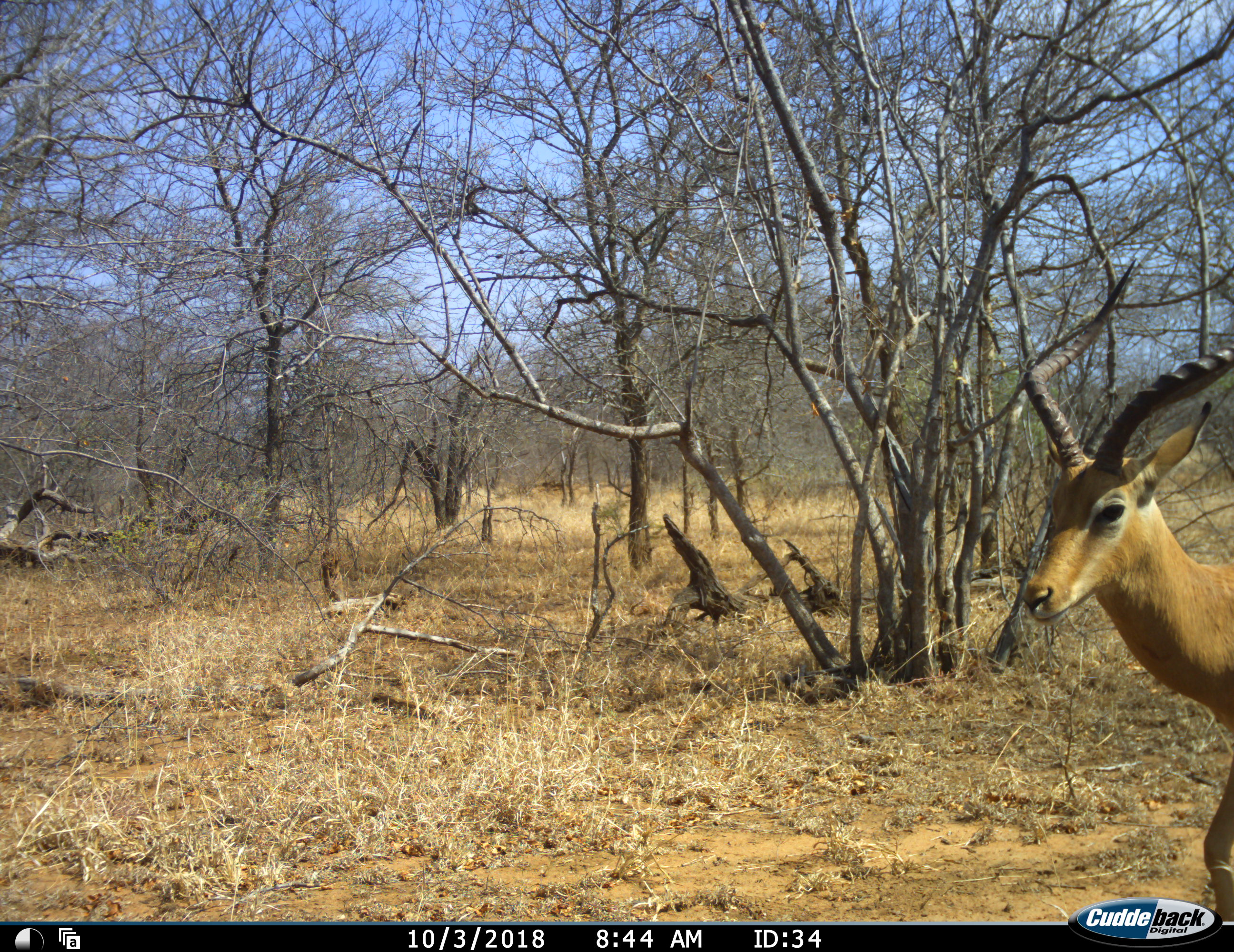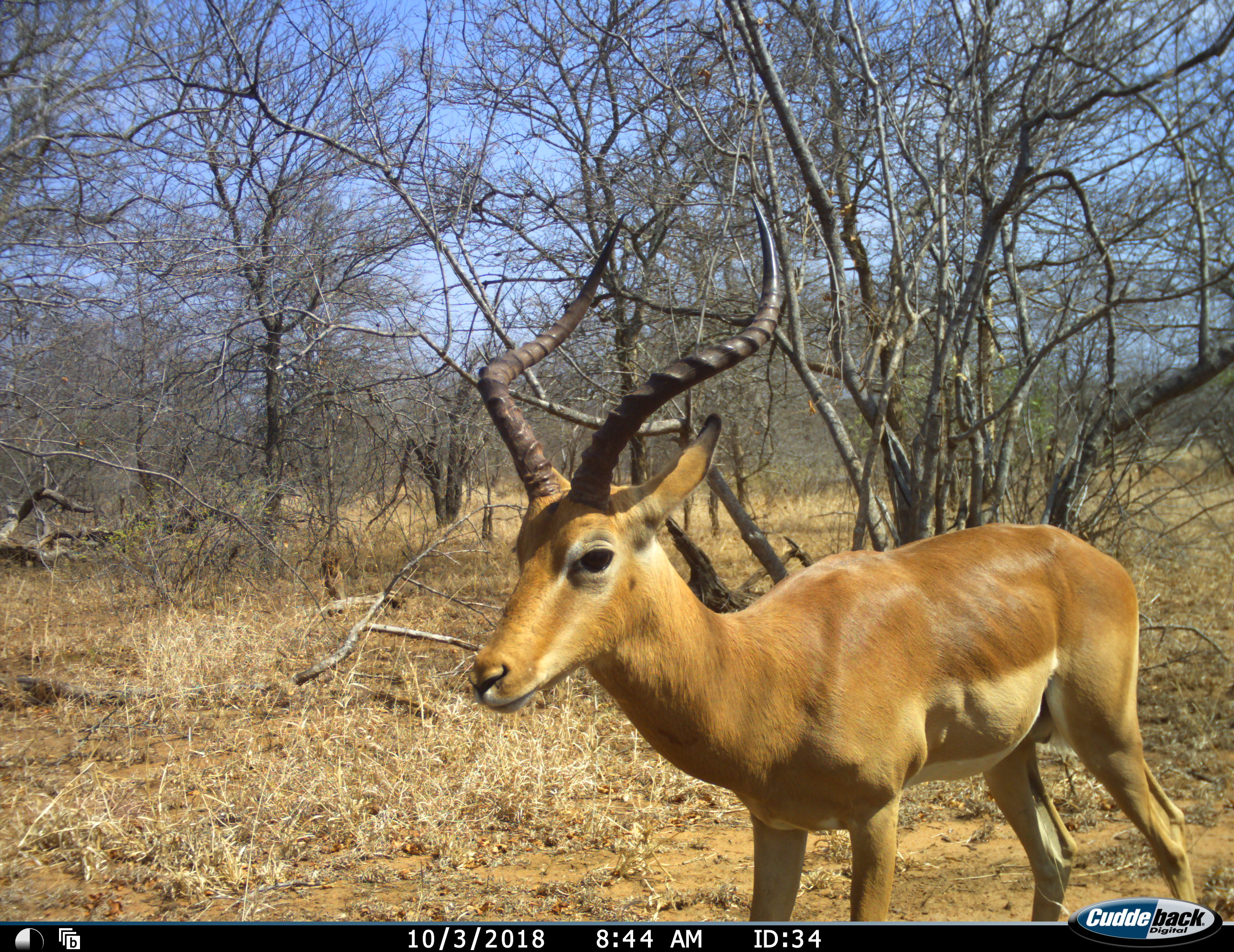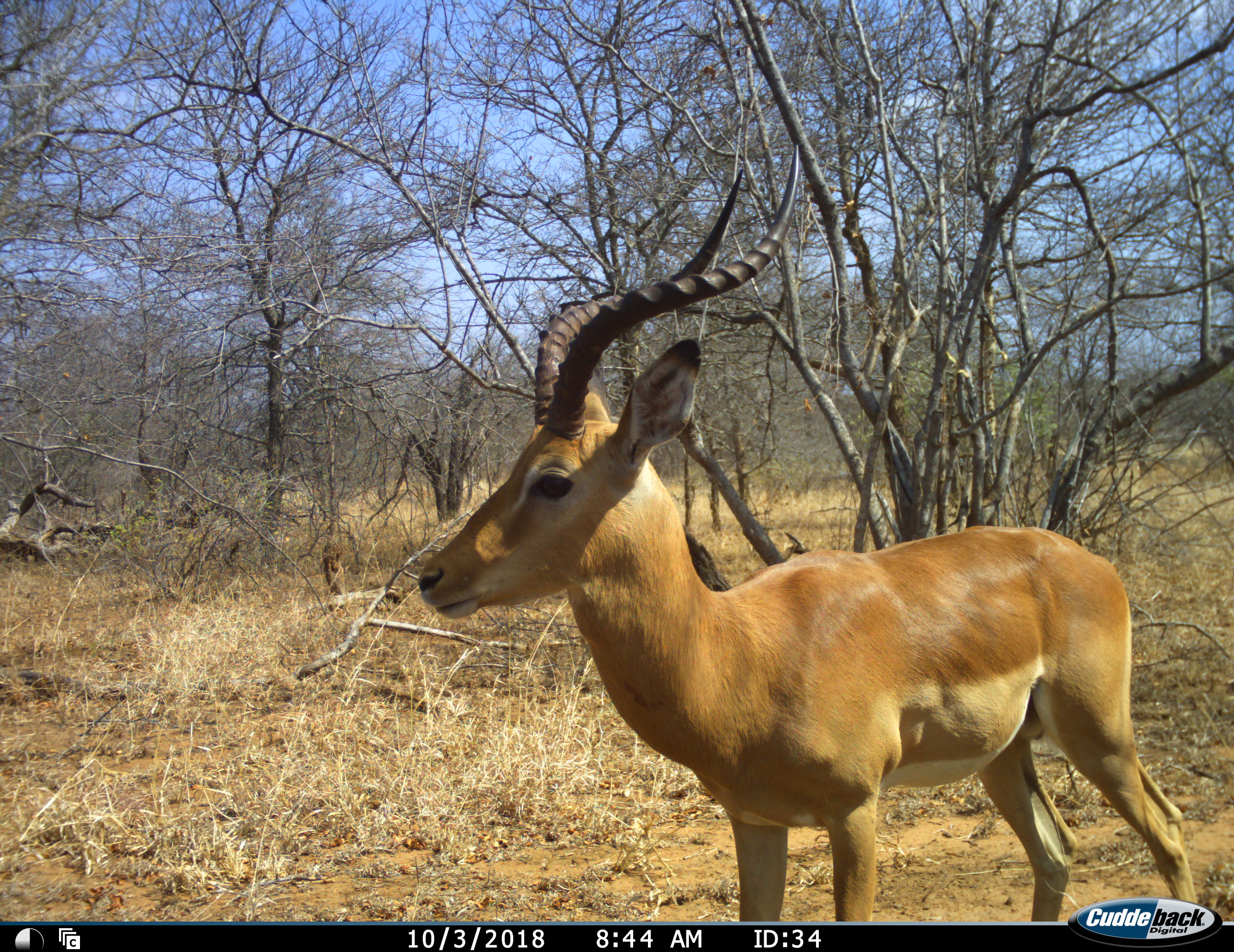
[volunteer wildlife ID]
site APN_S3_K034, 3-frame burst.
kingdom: Animalia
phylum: Chordata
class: Mammalia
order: Artiodactyla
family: Bovidae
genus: Aepyceros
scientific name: Aepyceros melampus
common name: impala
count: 1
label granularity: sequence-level